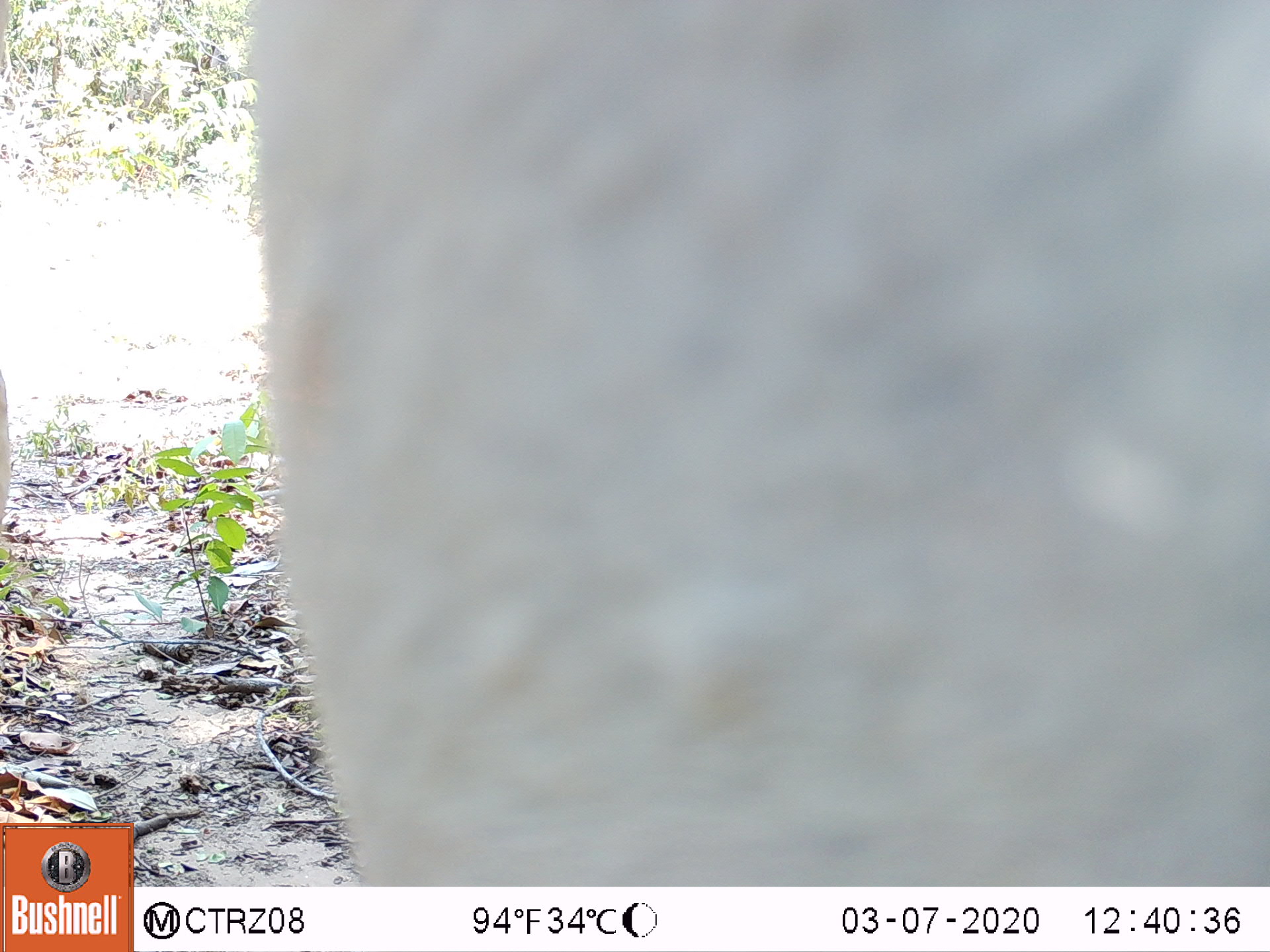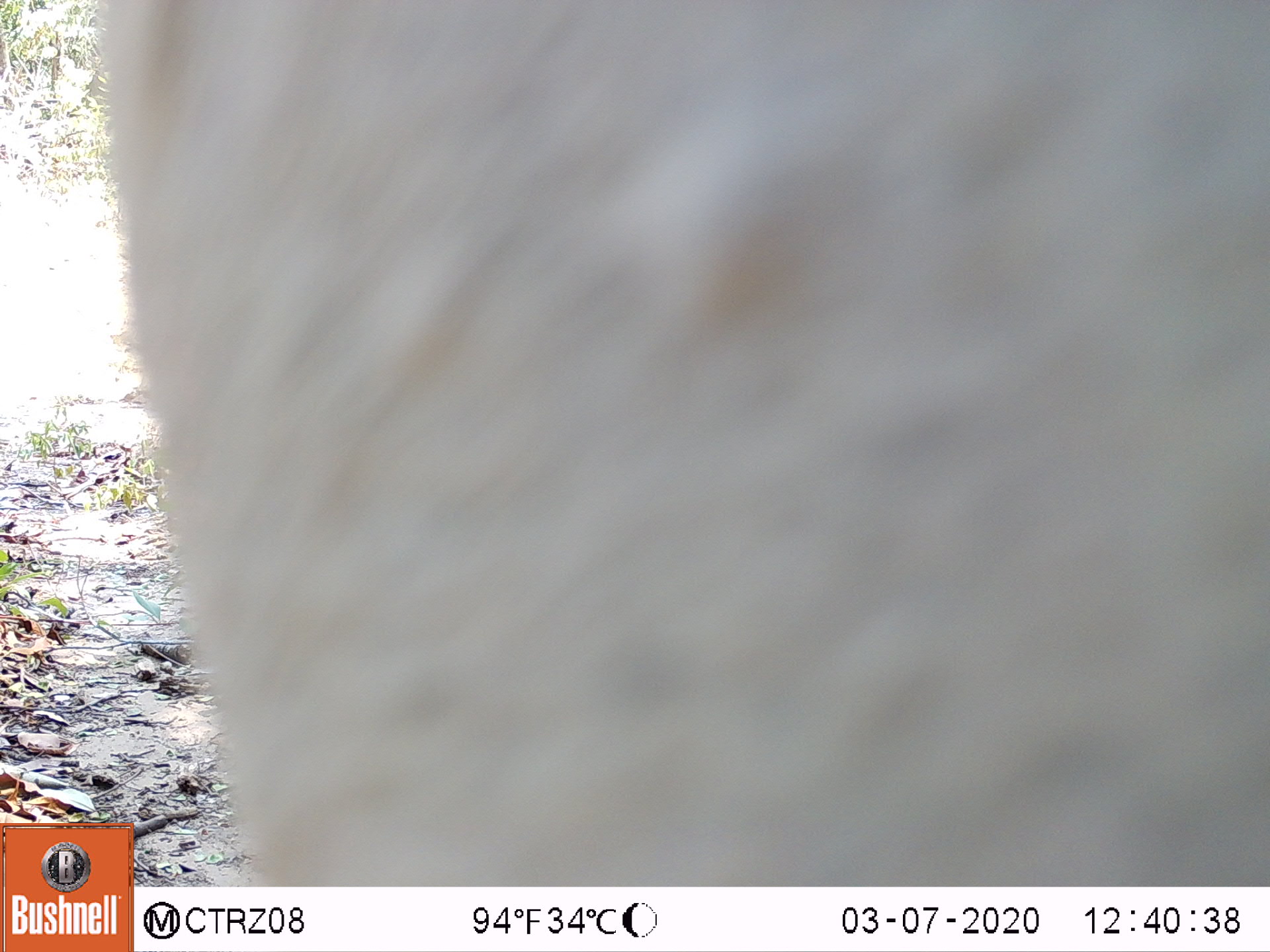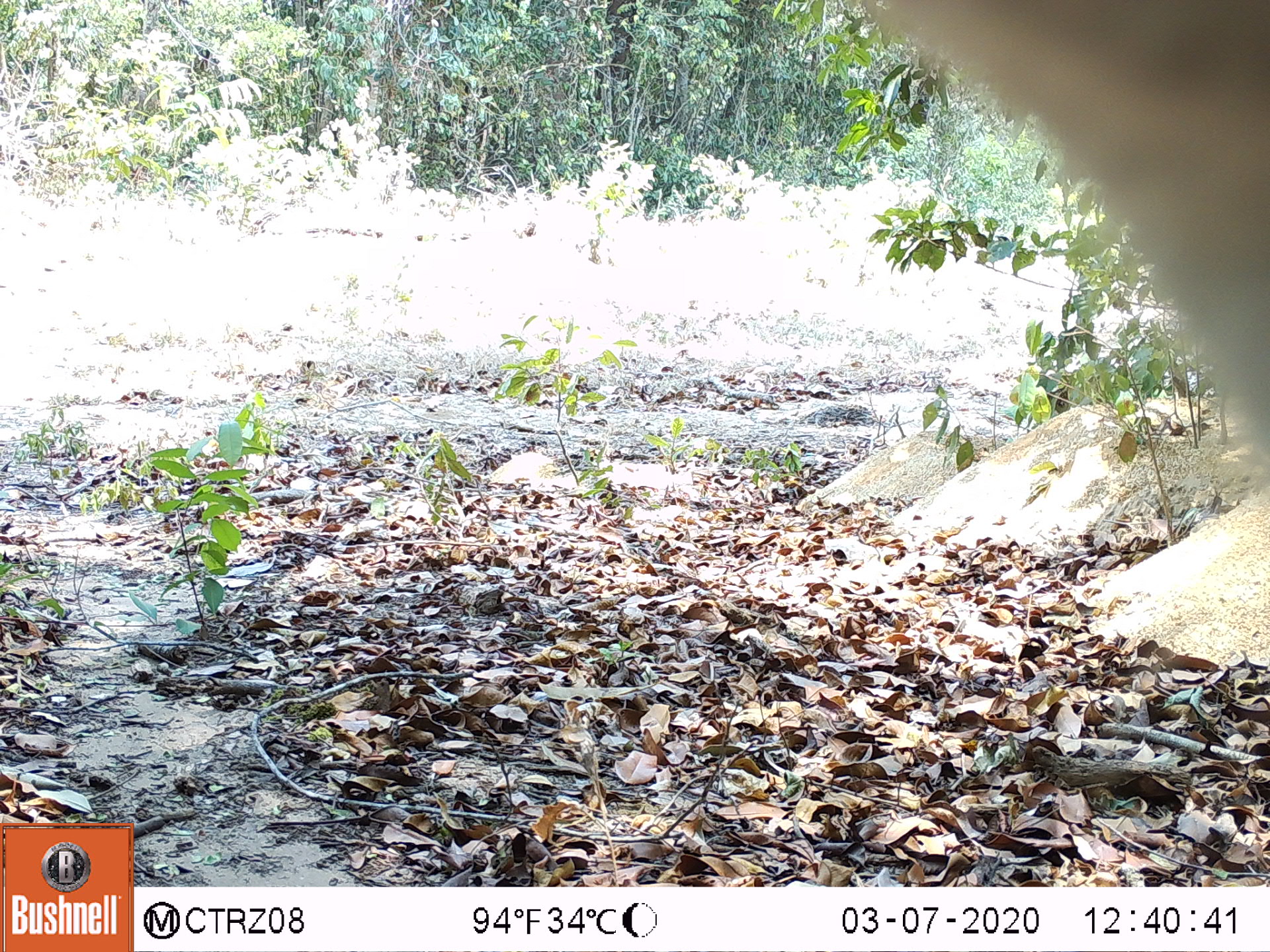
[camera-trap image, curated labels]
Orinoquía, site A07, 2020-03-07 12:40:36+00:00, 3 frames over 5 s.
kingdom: Animalia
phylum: Chordata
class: Mammalia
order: Artiodactyla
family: Bovidae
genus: Bos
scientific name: Bos taurus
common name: cow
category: cattle